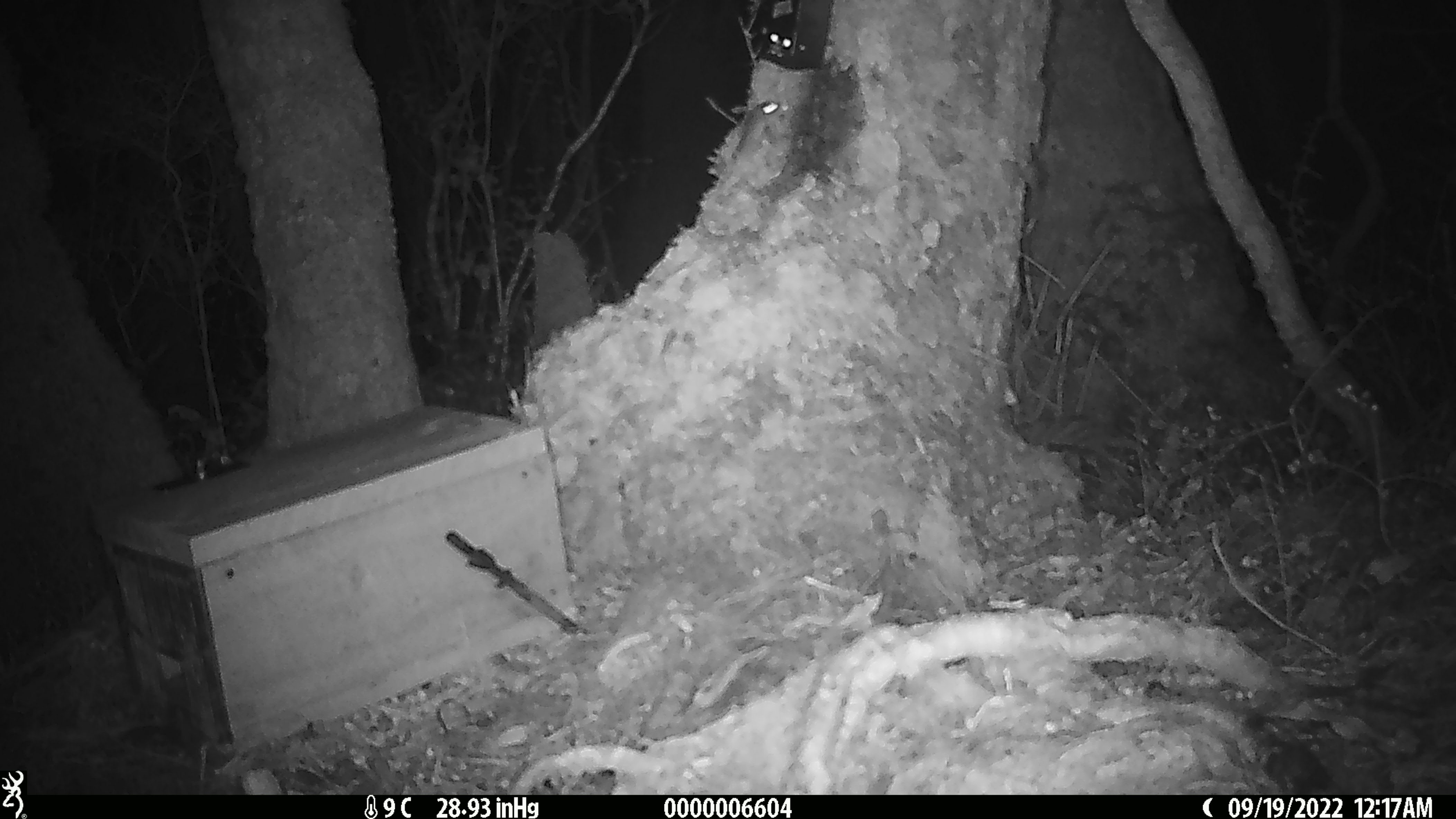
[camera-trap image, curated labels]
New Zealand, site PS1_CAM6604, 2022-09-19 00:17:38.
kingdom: Animalia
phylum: Chordata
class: Mammalia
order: Rodentia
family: Muridae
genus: Mus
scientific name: Mus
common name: mouse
Mouse (Mus).